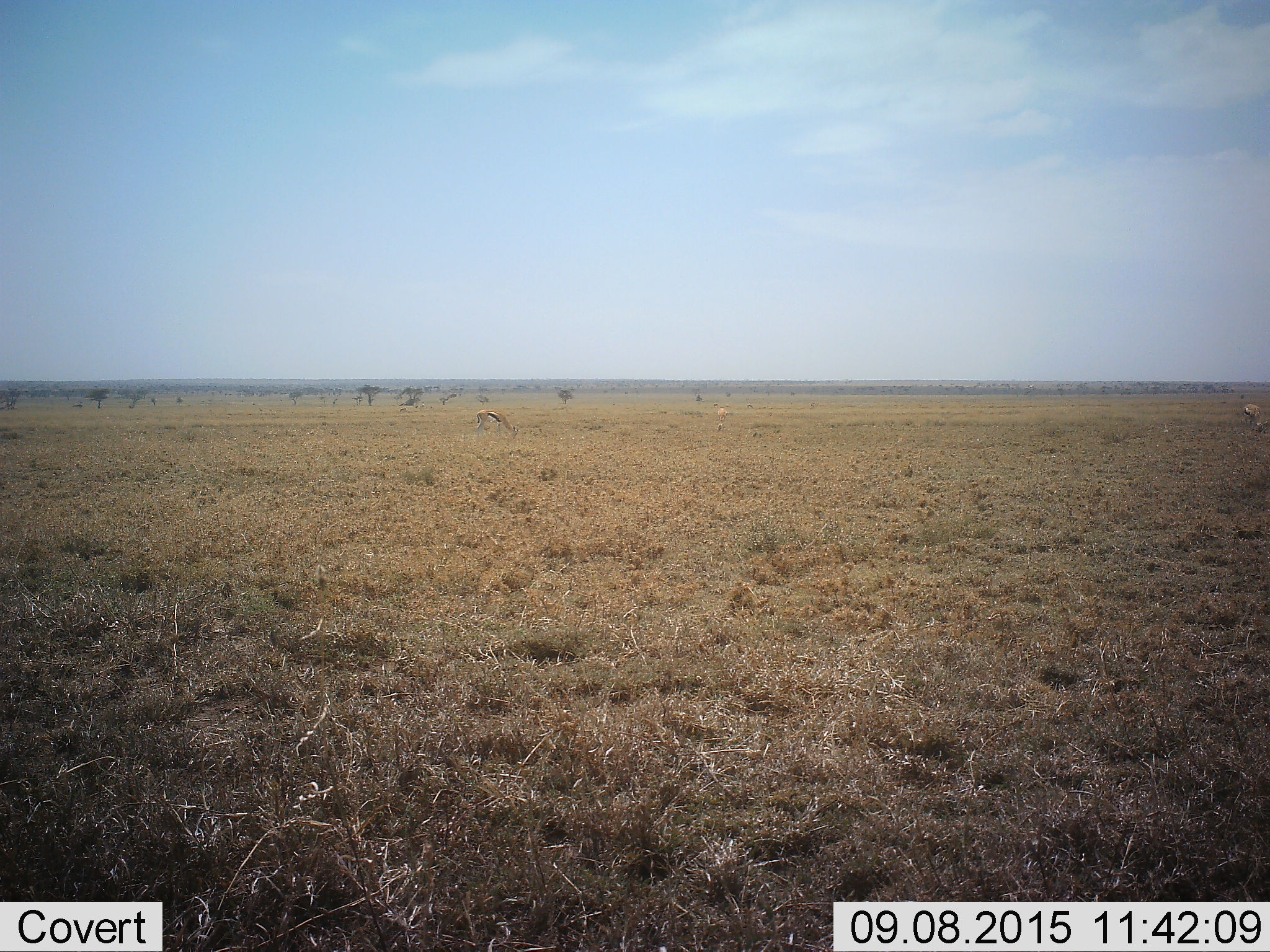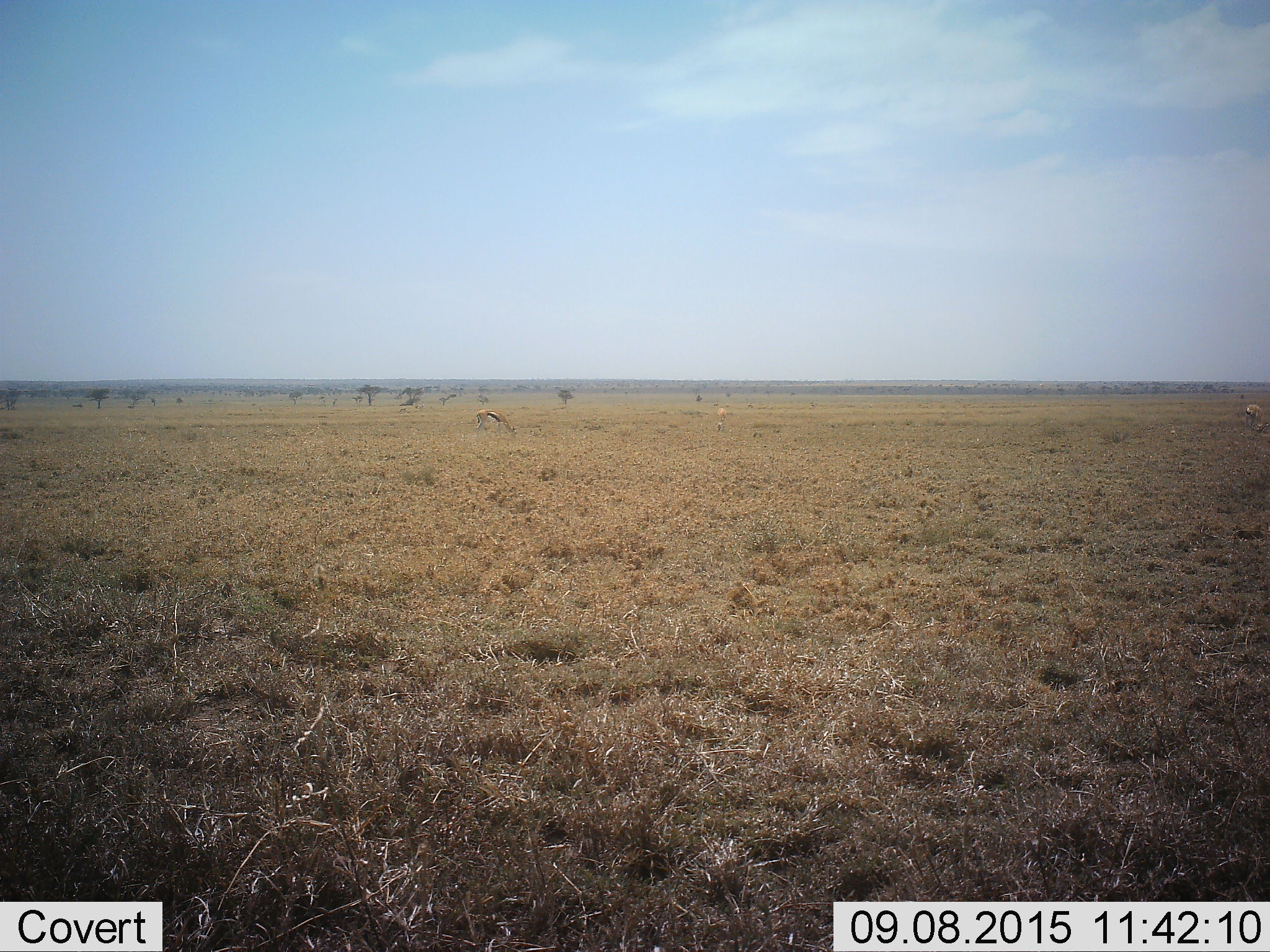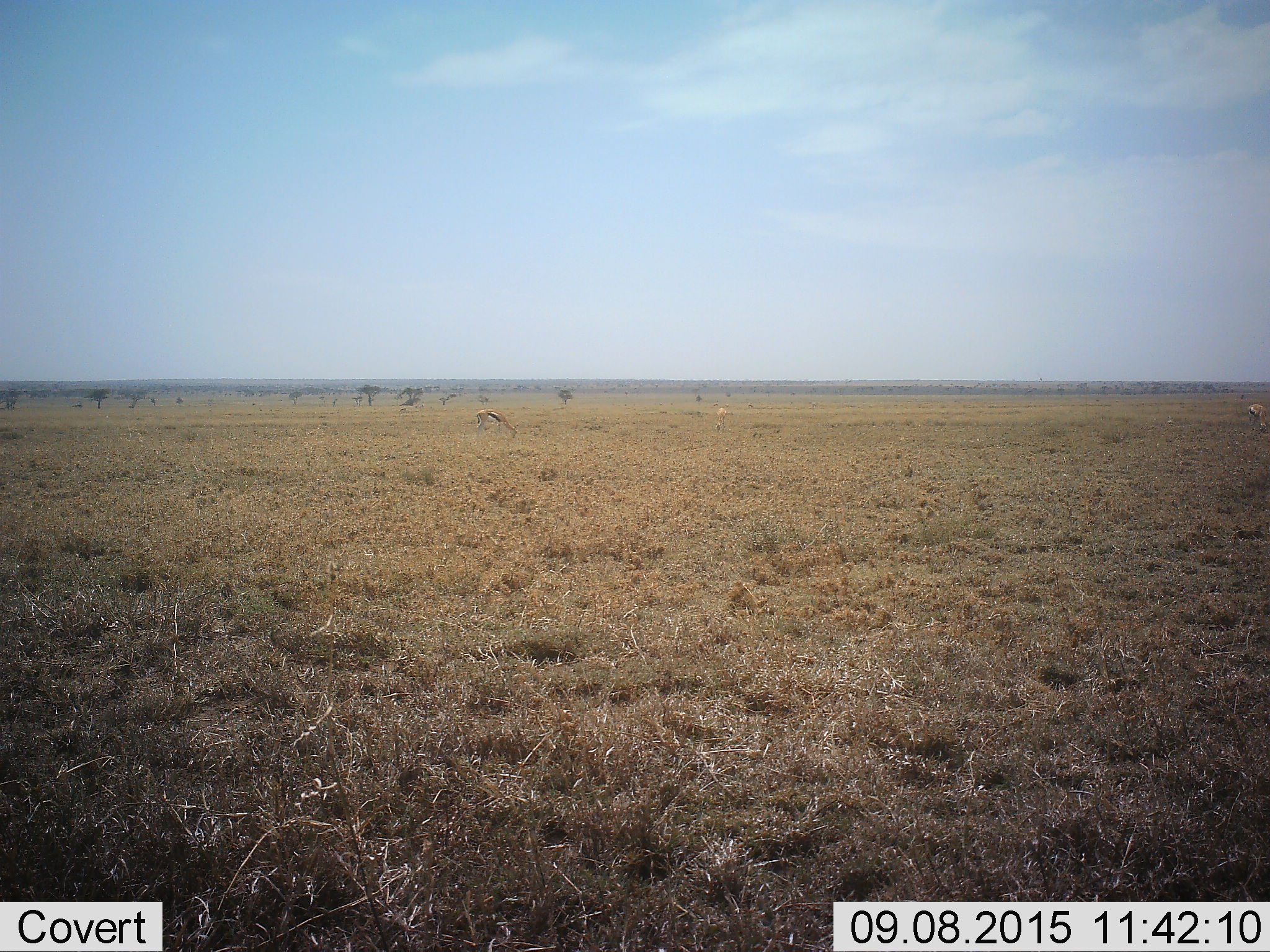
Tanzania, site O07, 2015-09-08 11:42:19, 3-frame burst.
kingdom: Animalia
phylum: Chordata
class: Mammalia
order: Artiodactyla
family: Bovidae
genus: Eudorcas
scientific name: Eudorcas thomsonii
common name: thomson's gazelle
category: gazellethomsons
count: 3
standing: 14%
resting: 0%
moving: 14%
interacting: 0%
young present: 0%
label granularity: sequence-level